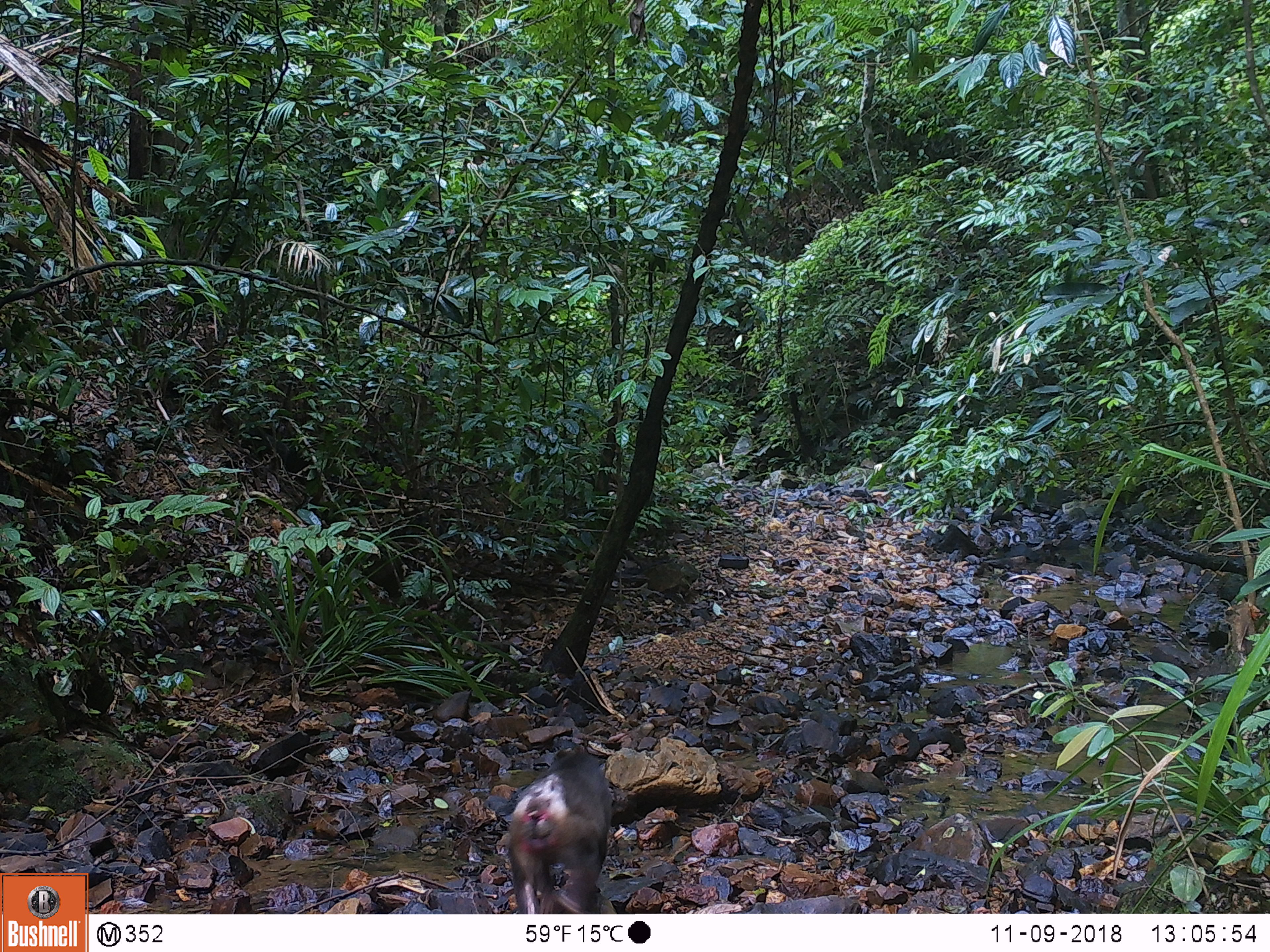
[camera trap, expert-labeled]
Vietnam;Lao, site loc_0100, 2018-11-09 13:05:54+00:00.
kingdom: Animalia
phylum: Chordata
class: Mammalia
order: Primates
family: Cercopithecidae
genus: Macaca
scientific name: Macaca arctoides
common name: stump-tailed macaque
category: stump tailed macaque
Stump tailed macaque (stump-tailed macaque) (Macaca arctoides). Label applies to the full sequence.